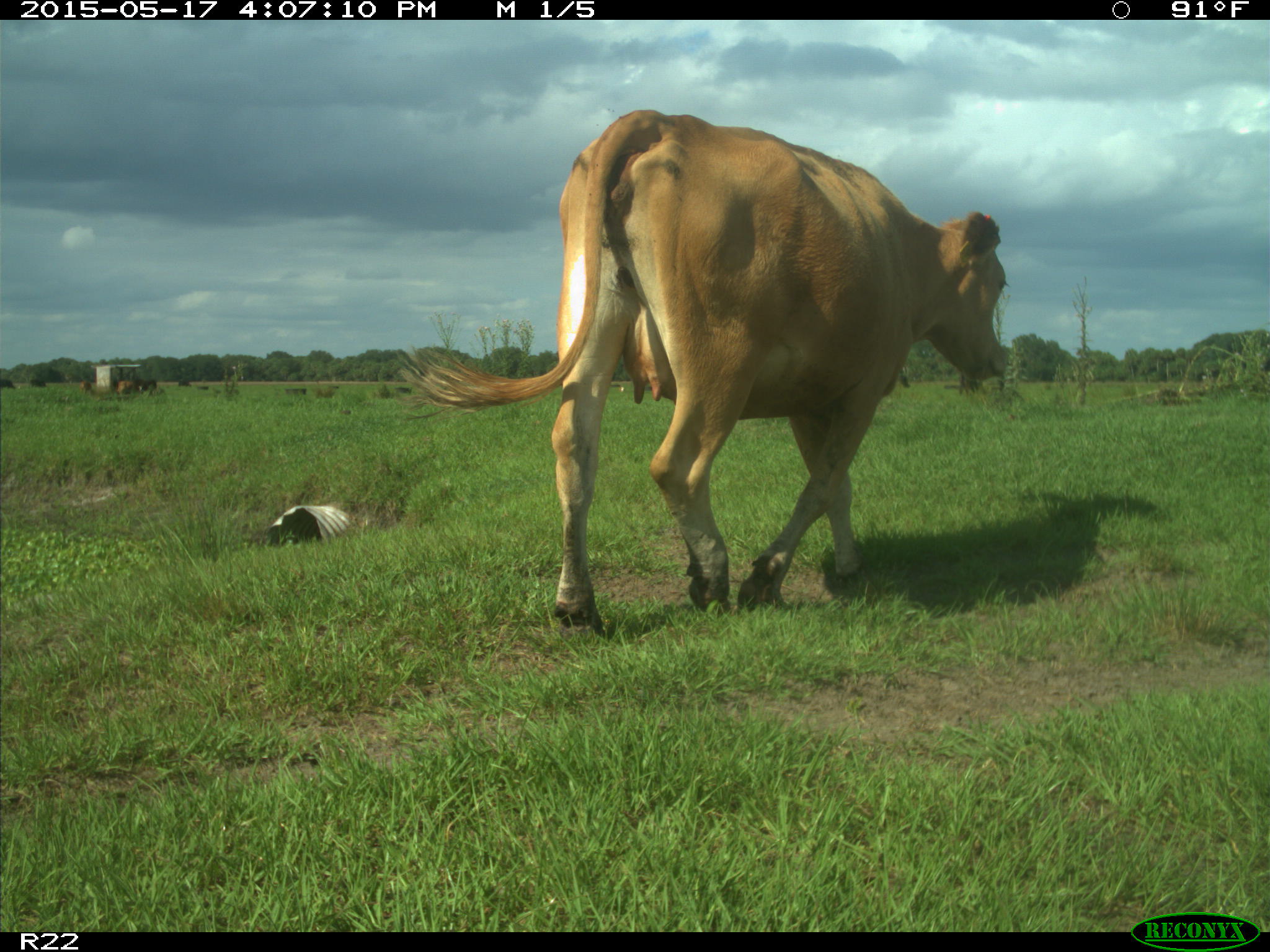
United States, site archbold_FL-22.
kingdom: Animalia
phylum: Chordata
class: Mammalia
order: Artiodactyla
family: Bovidae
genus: Bos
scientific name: Bos taurus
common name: domestic cow